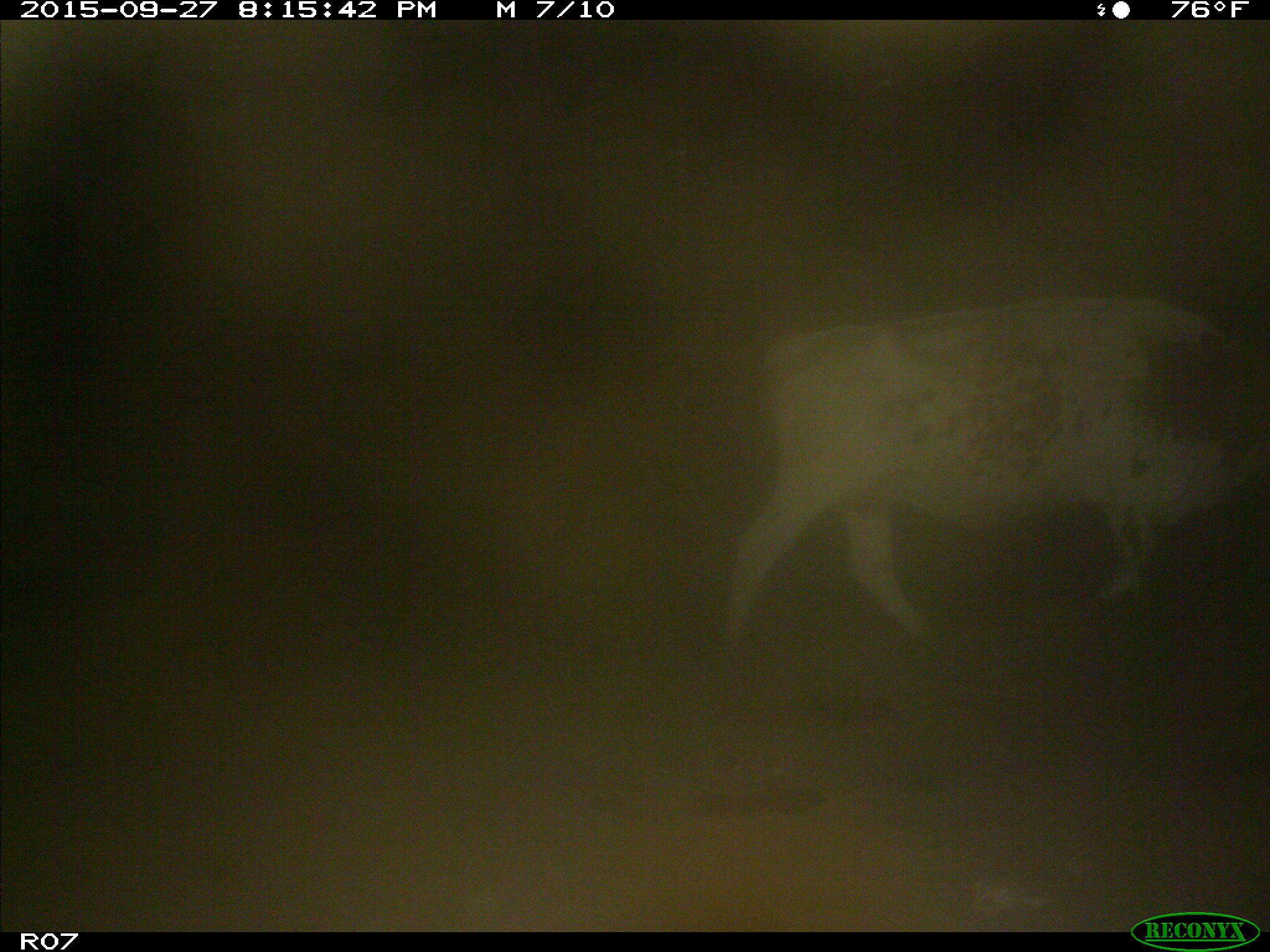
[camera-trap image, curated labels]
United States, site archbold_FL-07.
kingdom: Animalia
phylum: Chordata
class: Mammalia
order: Artiodactyla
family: Bovidae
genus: Bos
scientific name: Bos taurus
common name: domestic cow